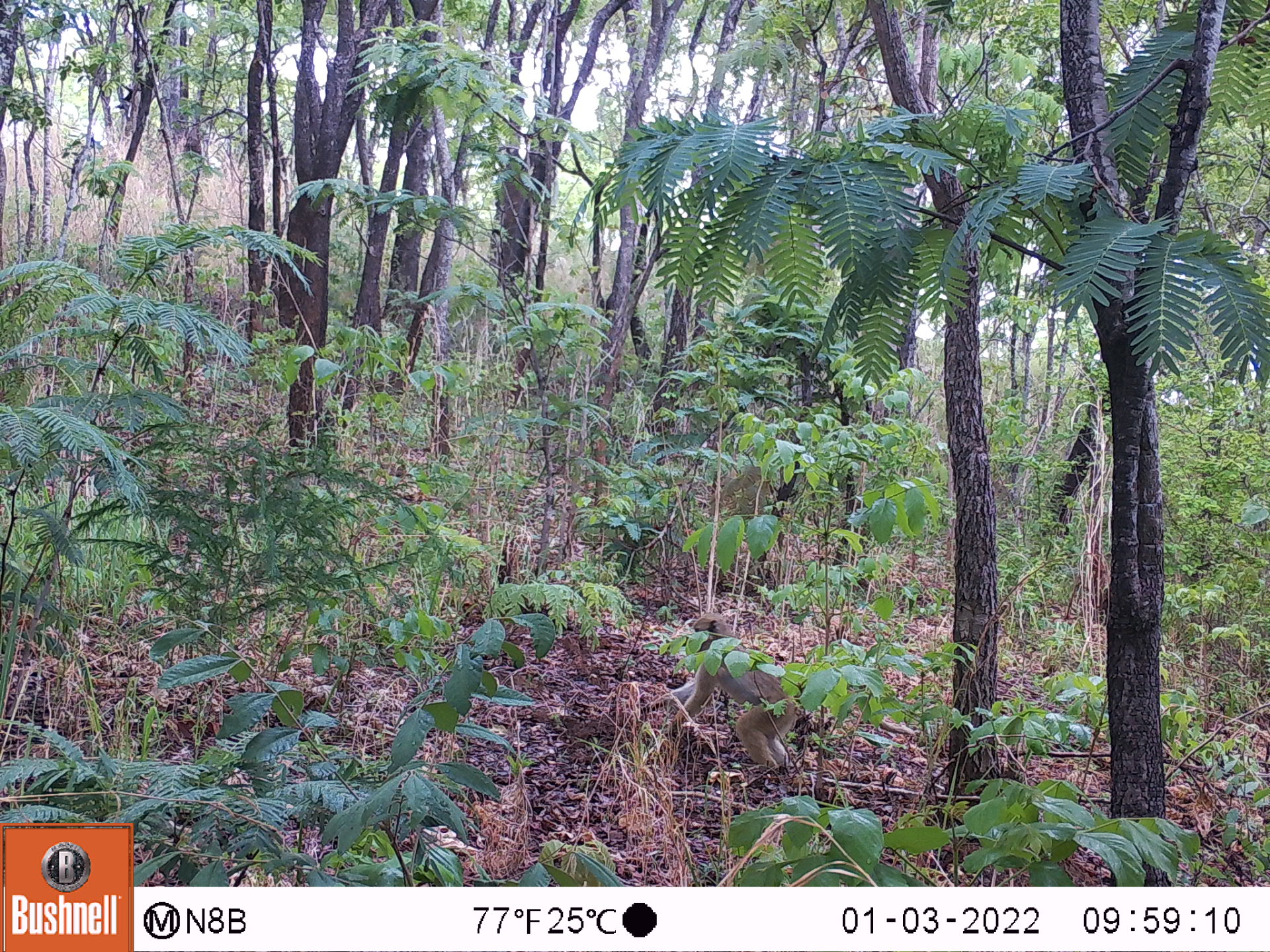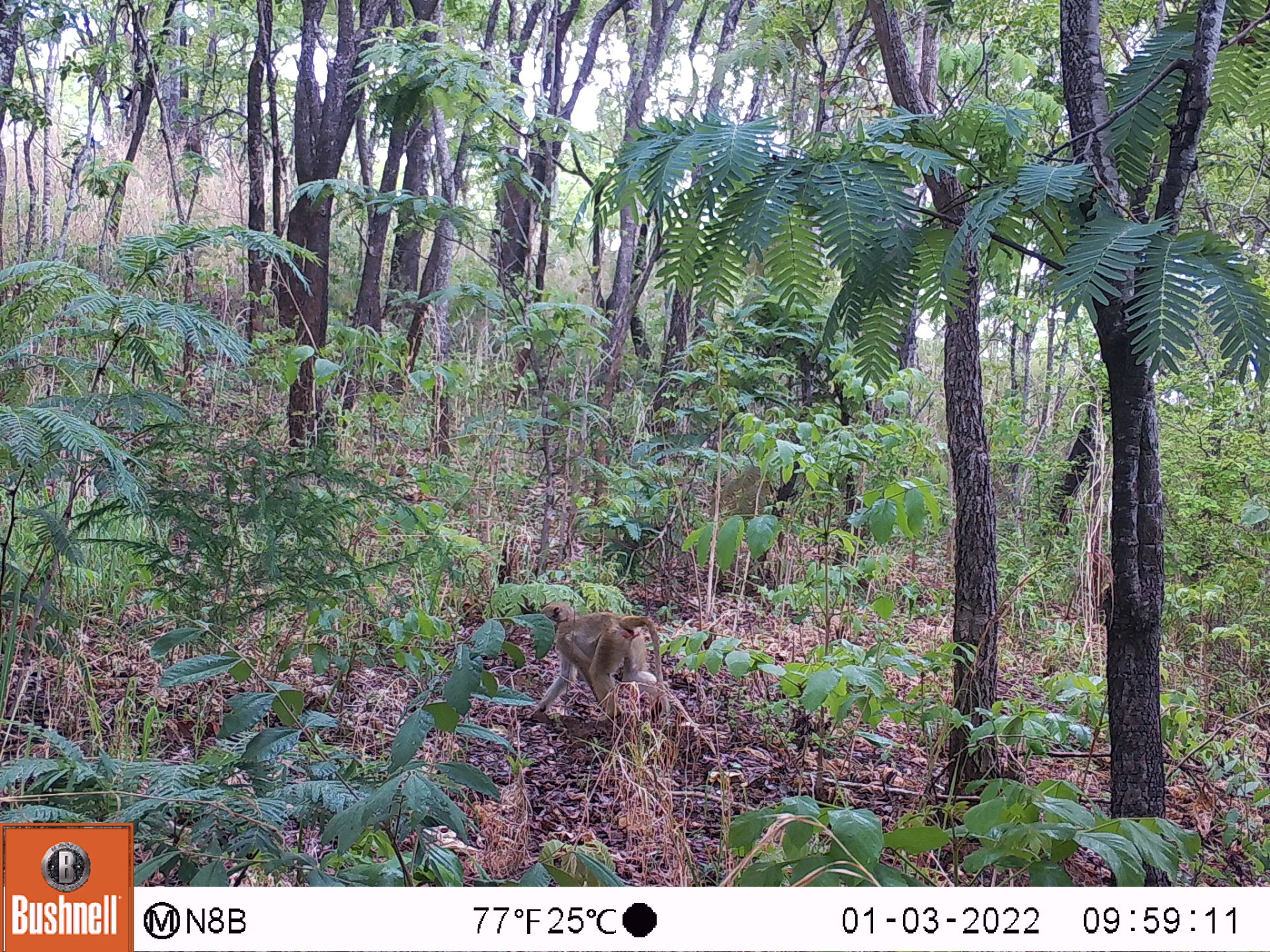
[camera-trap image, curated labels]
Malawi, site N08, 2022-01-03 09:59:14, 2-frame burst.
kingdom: Animalia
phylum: Chordata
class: Mammalia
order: Primates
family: Cercopithecidae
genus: Papio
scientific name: Papio cynocephalus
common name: yellow baboon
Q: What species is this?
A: Yellow baboon (Papio cynocephalus).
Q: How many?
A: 1.